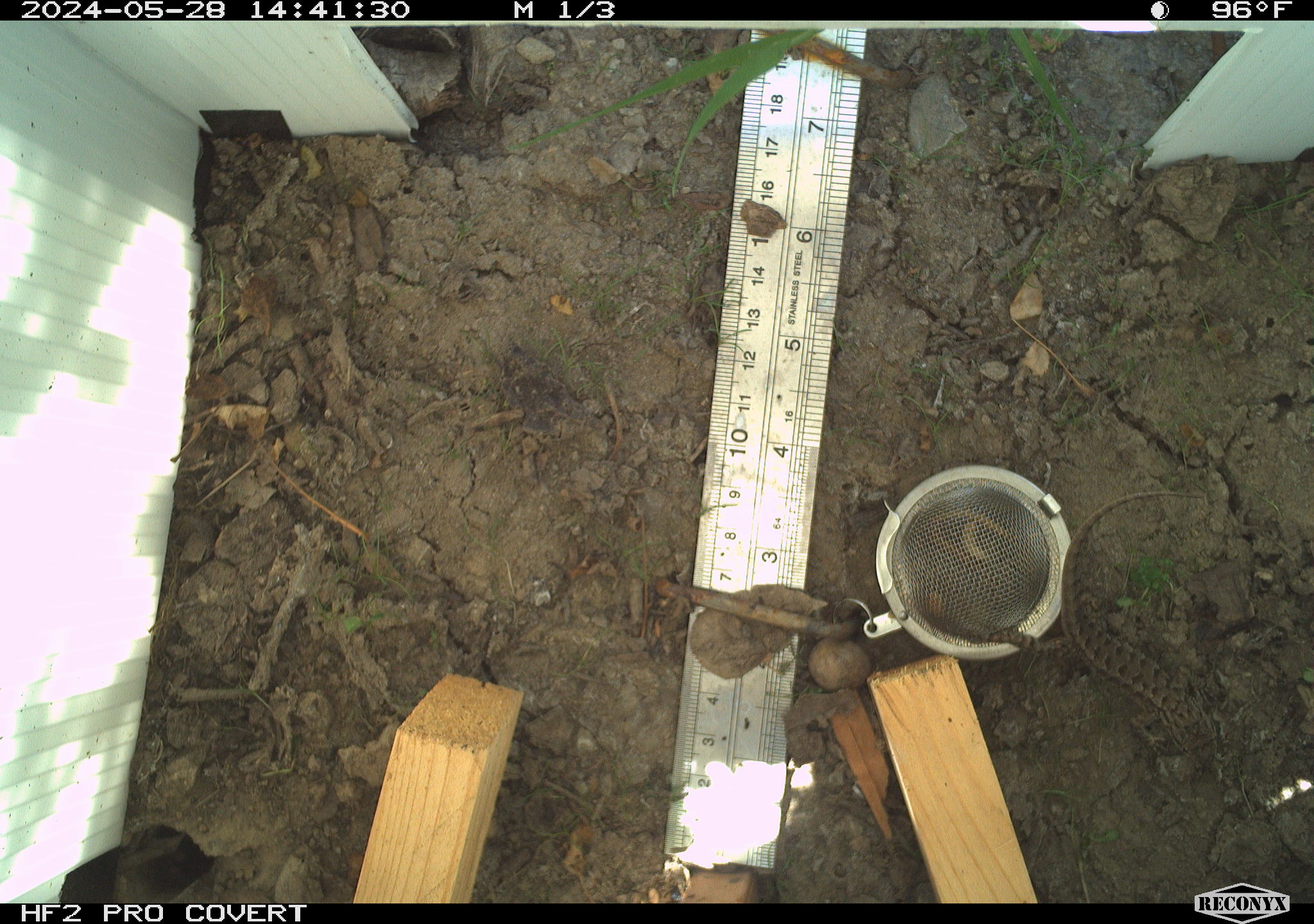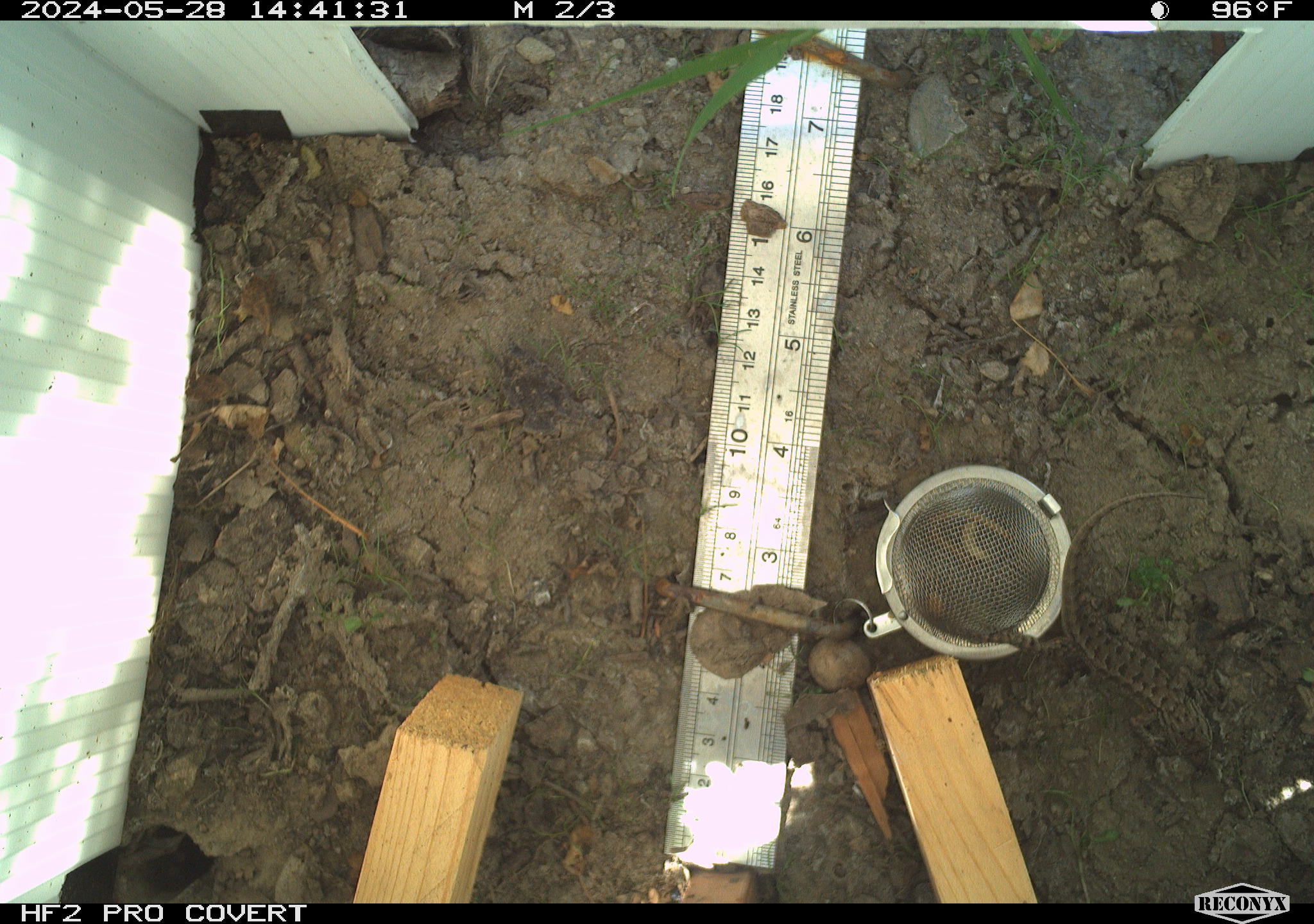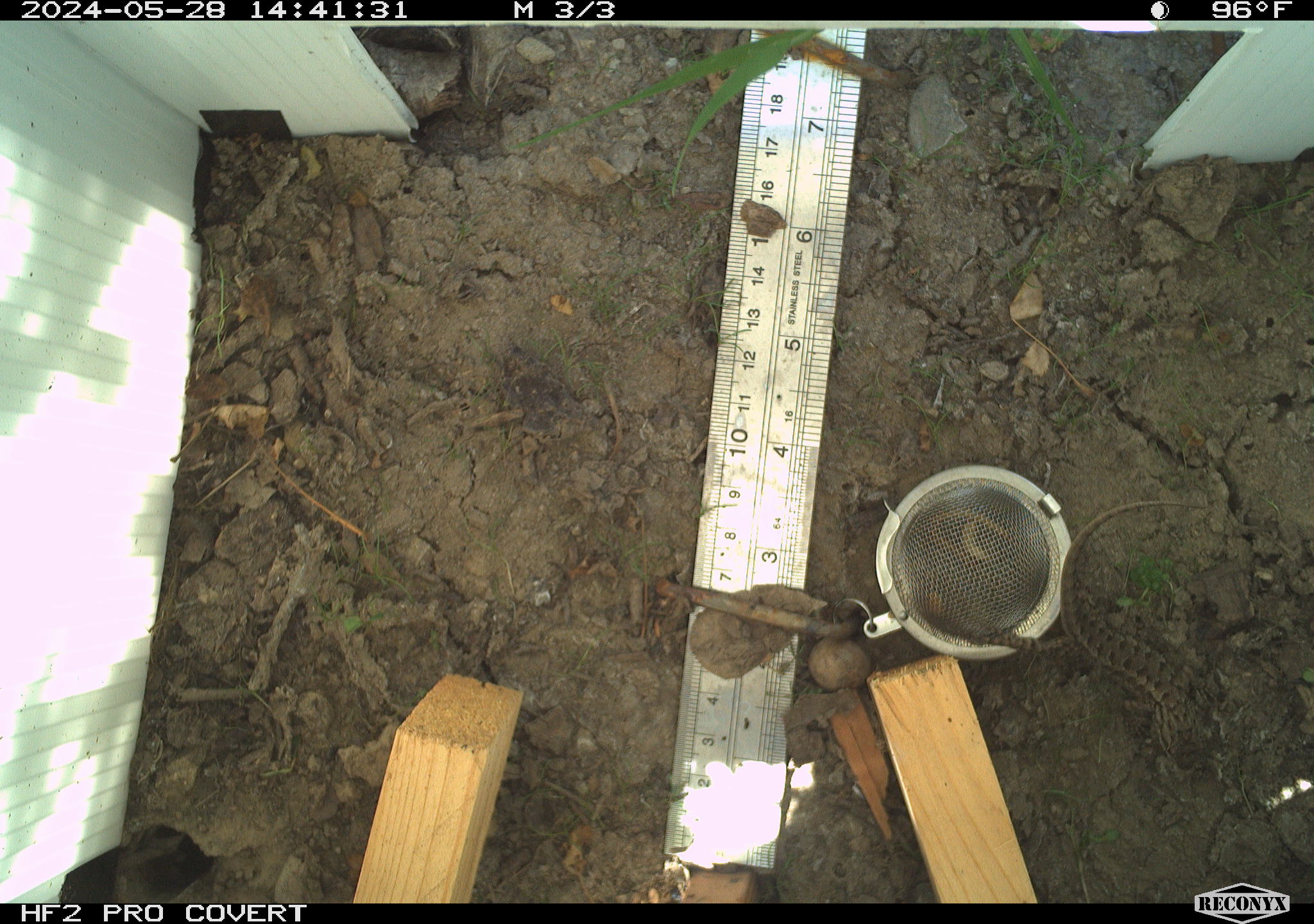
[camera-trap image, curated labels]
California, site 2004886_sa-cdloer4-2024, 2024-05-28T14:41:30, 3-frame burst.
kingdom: Animalia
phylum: Chordata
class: Reptilia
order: Squamata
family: Phrynosomatidae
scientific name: Phrynosomatidae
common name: north american spiny lizards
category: sceloporus/uta species